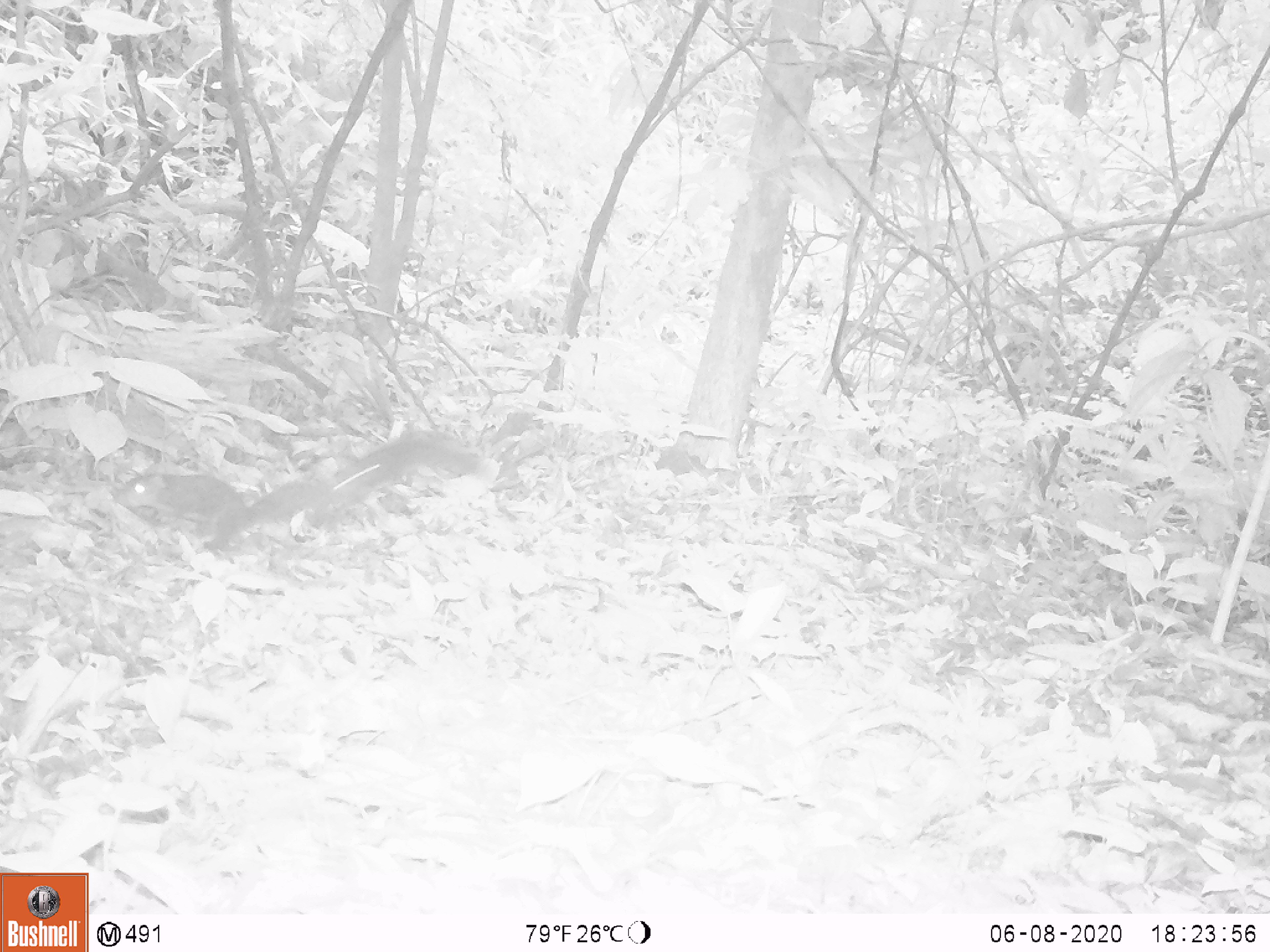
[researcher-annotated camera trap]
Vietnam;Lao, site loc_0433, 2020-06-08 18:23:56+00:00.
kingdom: Animalia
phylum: Chordata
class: Mammalia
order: Rodentia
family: Sciuridae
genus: Dremomys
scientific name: Dremomys rufigenis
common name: red-cheeked squirrel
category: red cheeked squirrel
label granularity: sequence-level